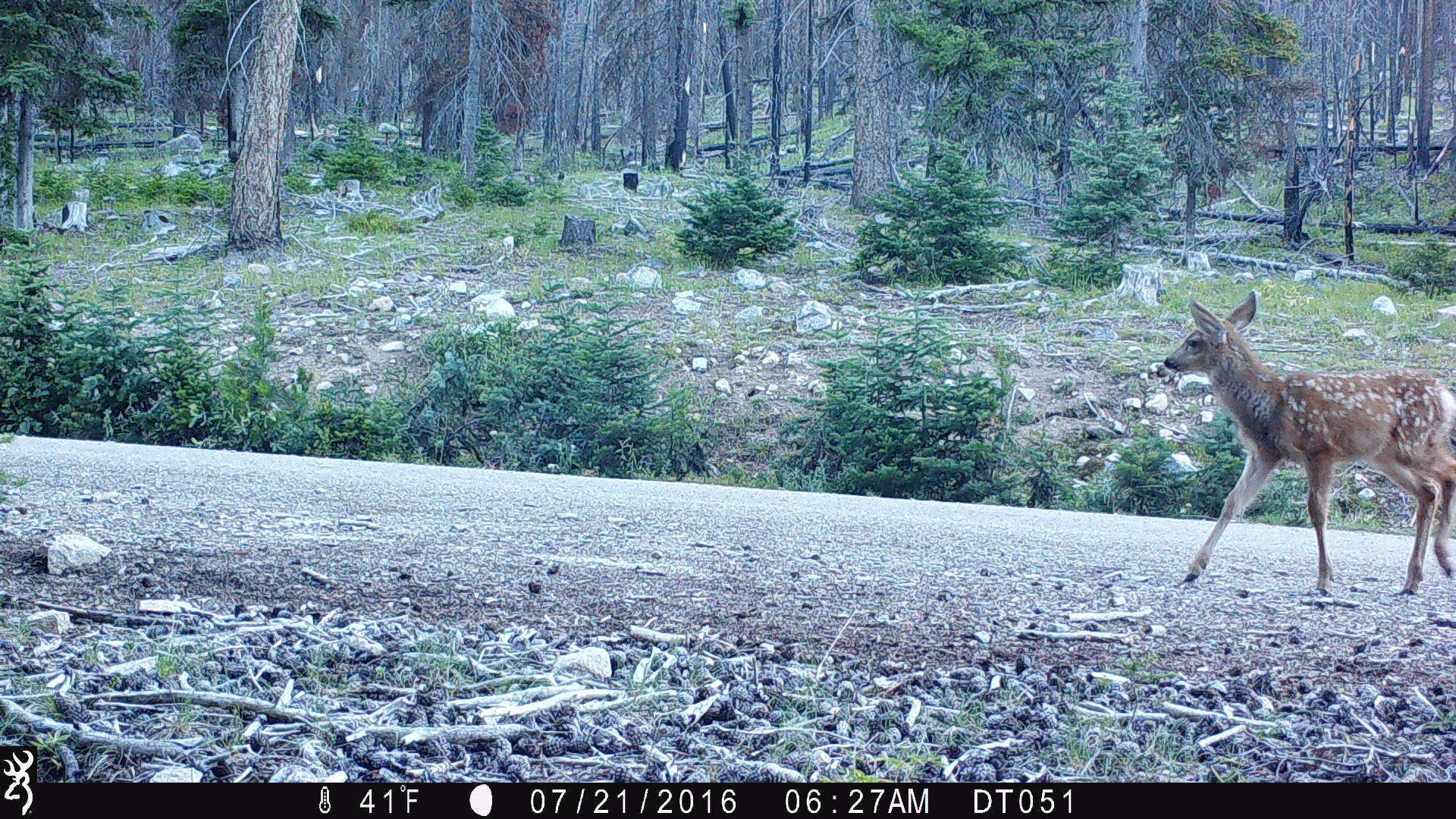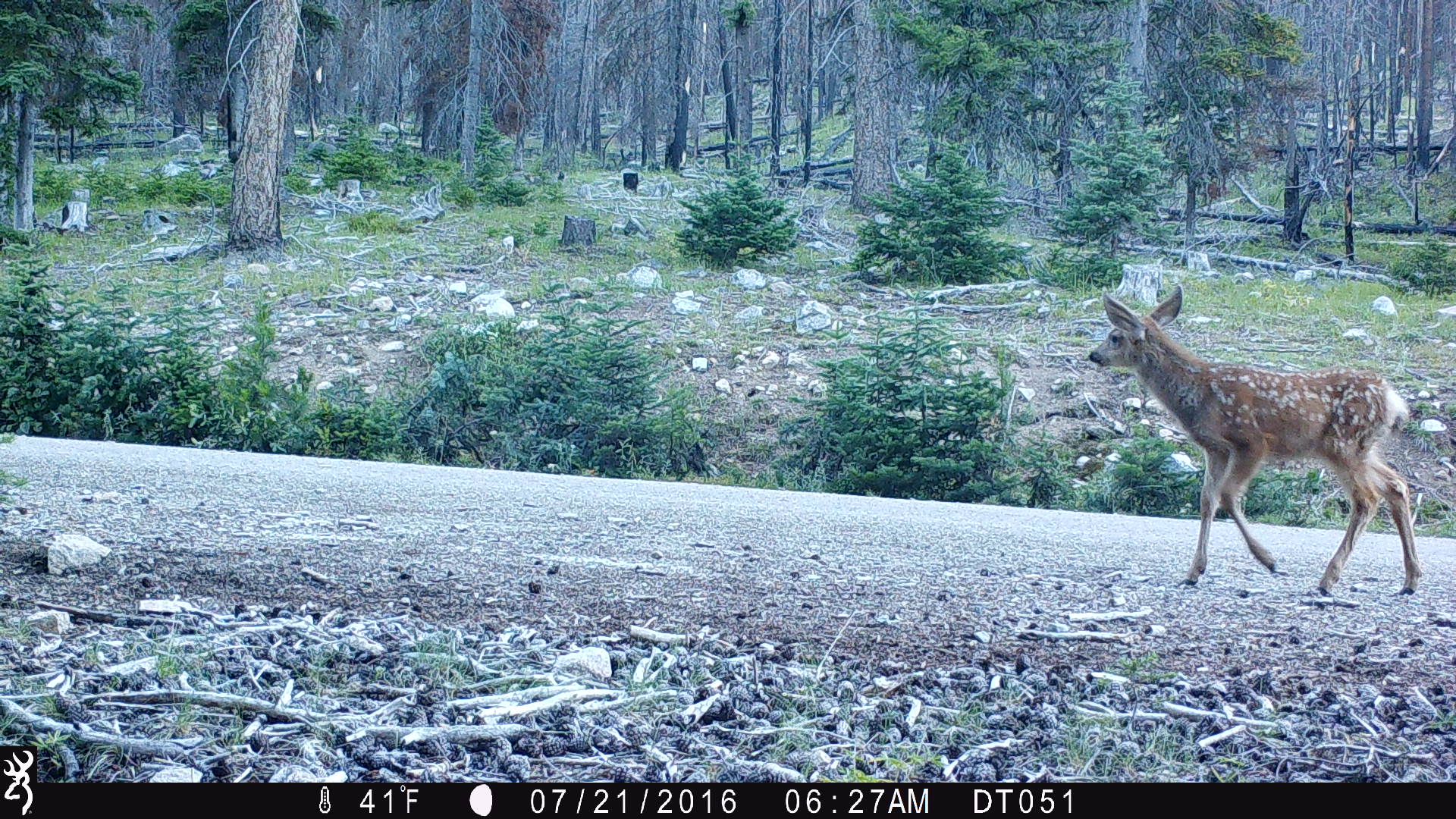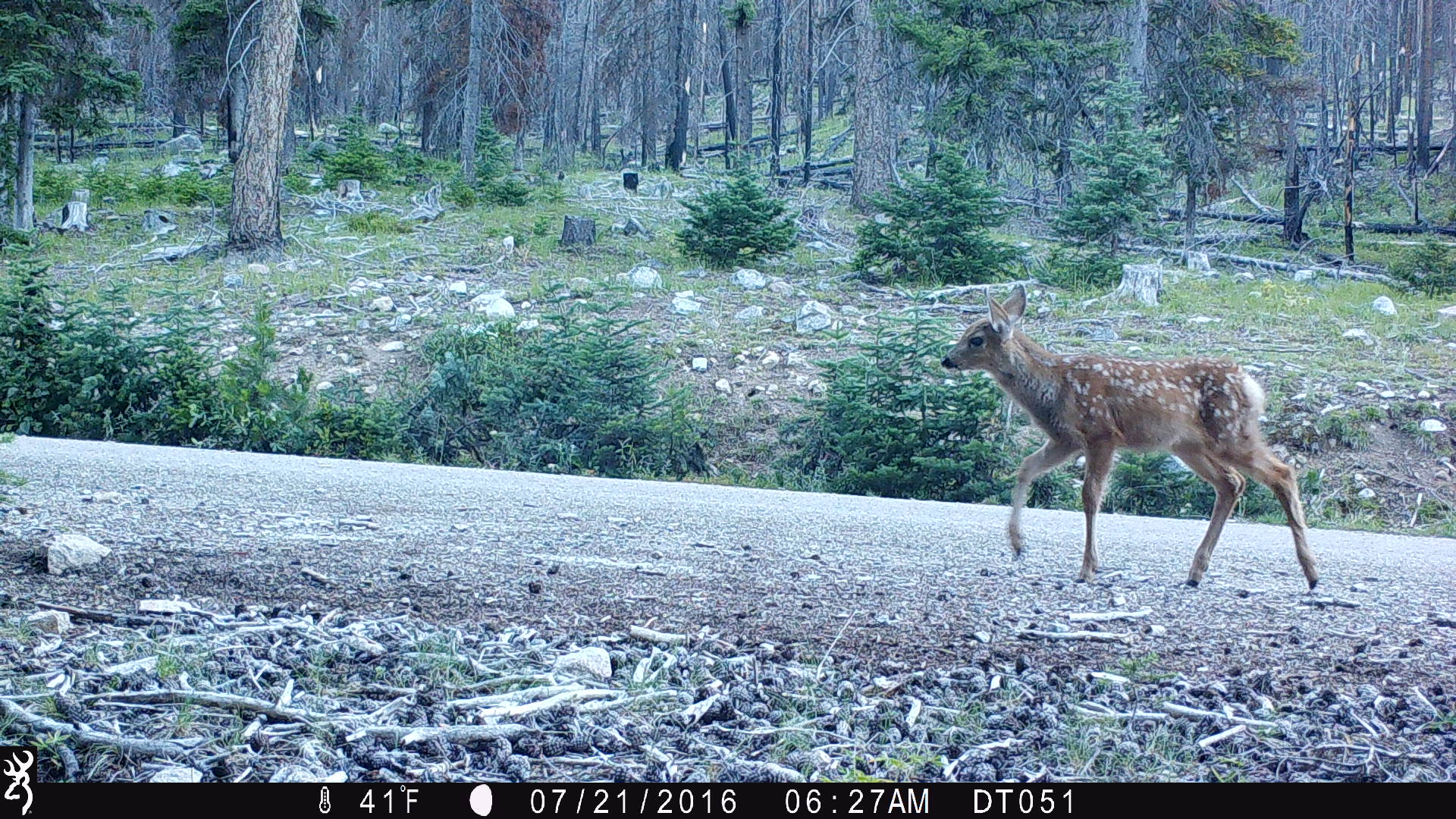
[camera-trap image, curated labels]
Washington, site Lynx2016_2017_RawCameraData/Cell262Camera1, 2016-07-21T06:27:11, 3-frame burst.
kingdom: Animalia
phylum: Chordata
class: Mammalia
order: Artiodactyla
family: Cervidae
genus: Odocoileus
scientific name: Odocoileus hemionus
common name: mule deer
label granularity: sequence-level